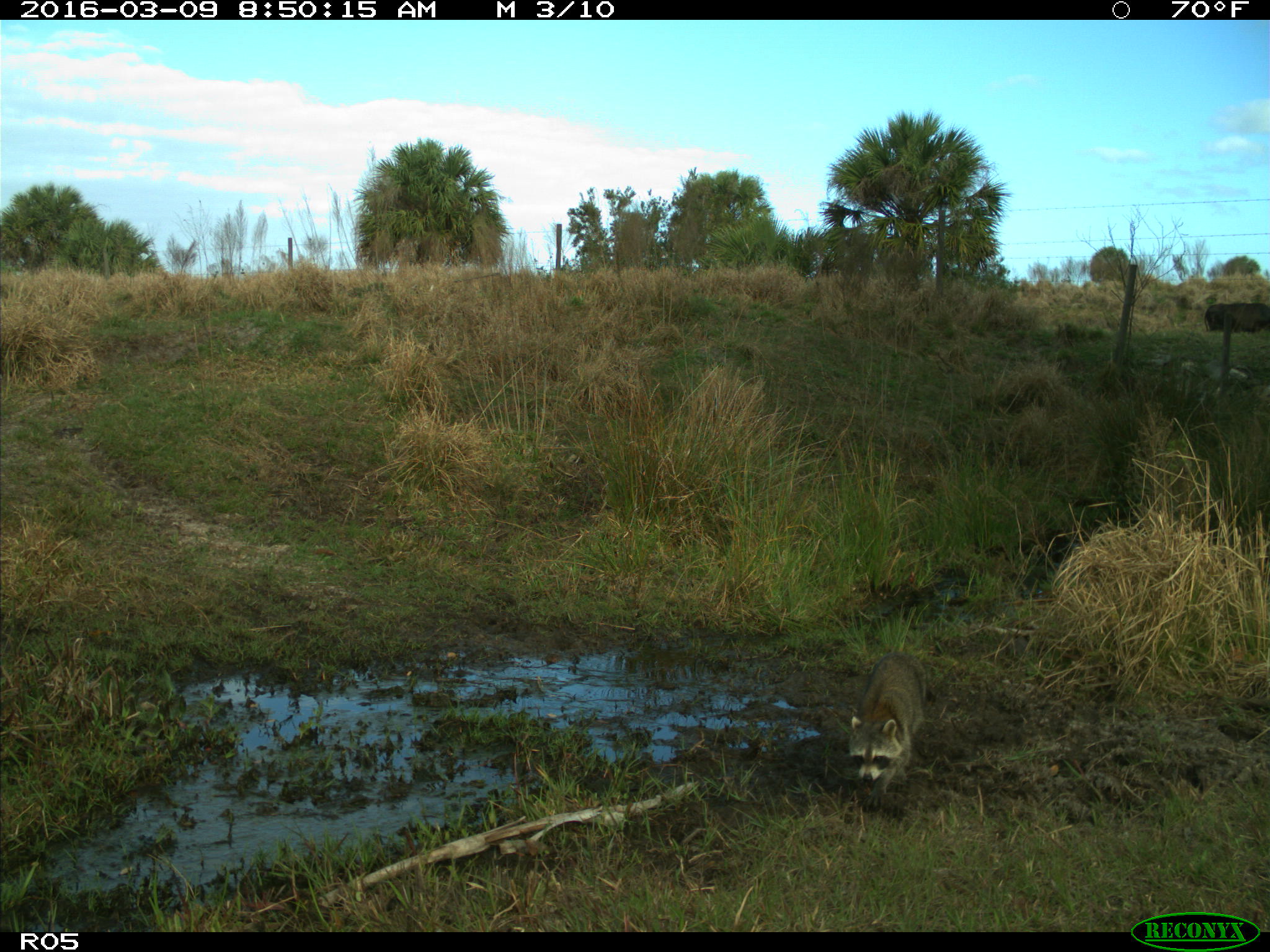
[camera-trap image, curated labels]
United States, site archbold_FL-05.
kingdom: Animalia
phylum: Chordata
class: Mammalia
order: Artiodactyla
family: Bovidae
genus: Bos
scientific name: Bos taurus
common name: domestic cow